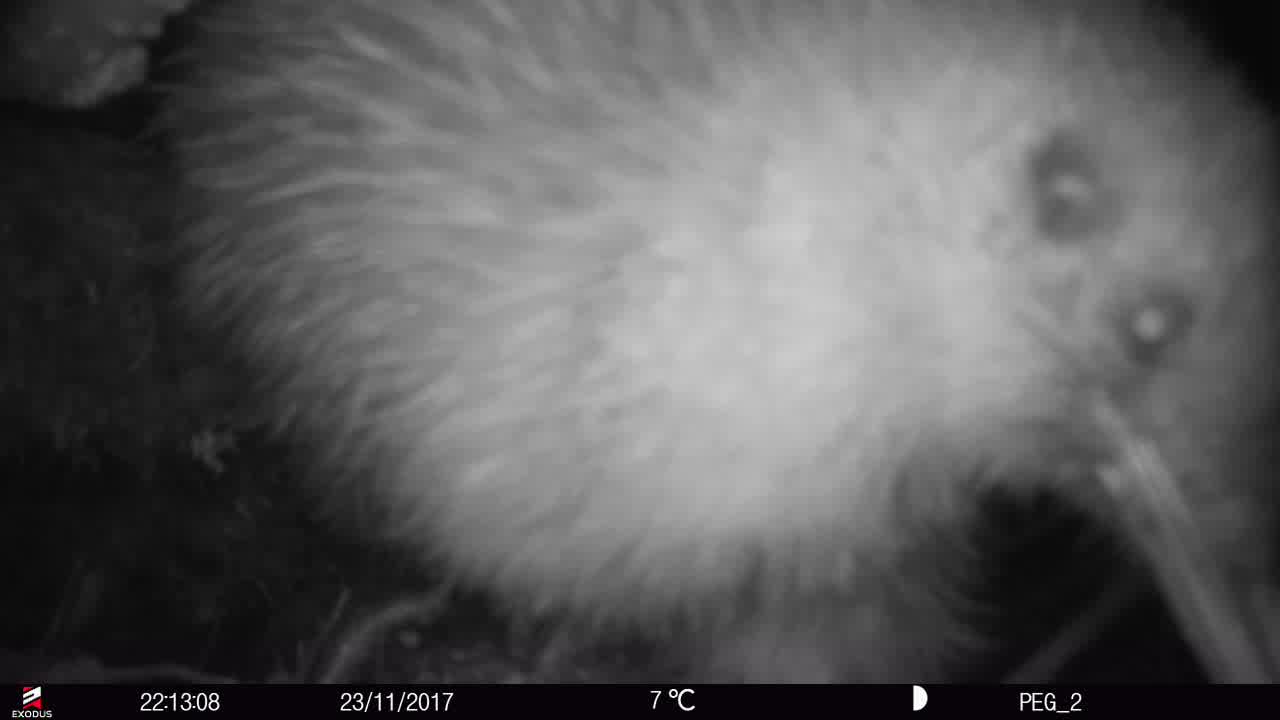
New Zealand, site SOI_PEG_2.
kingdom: Animalia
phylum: Chordata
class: Aves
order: Apterygiformes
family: Apterygidae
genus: Apteryx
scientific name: Apteryx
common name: kiwi